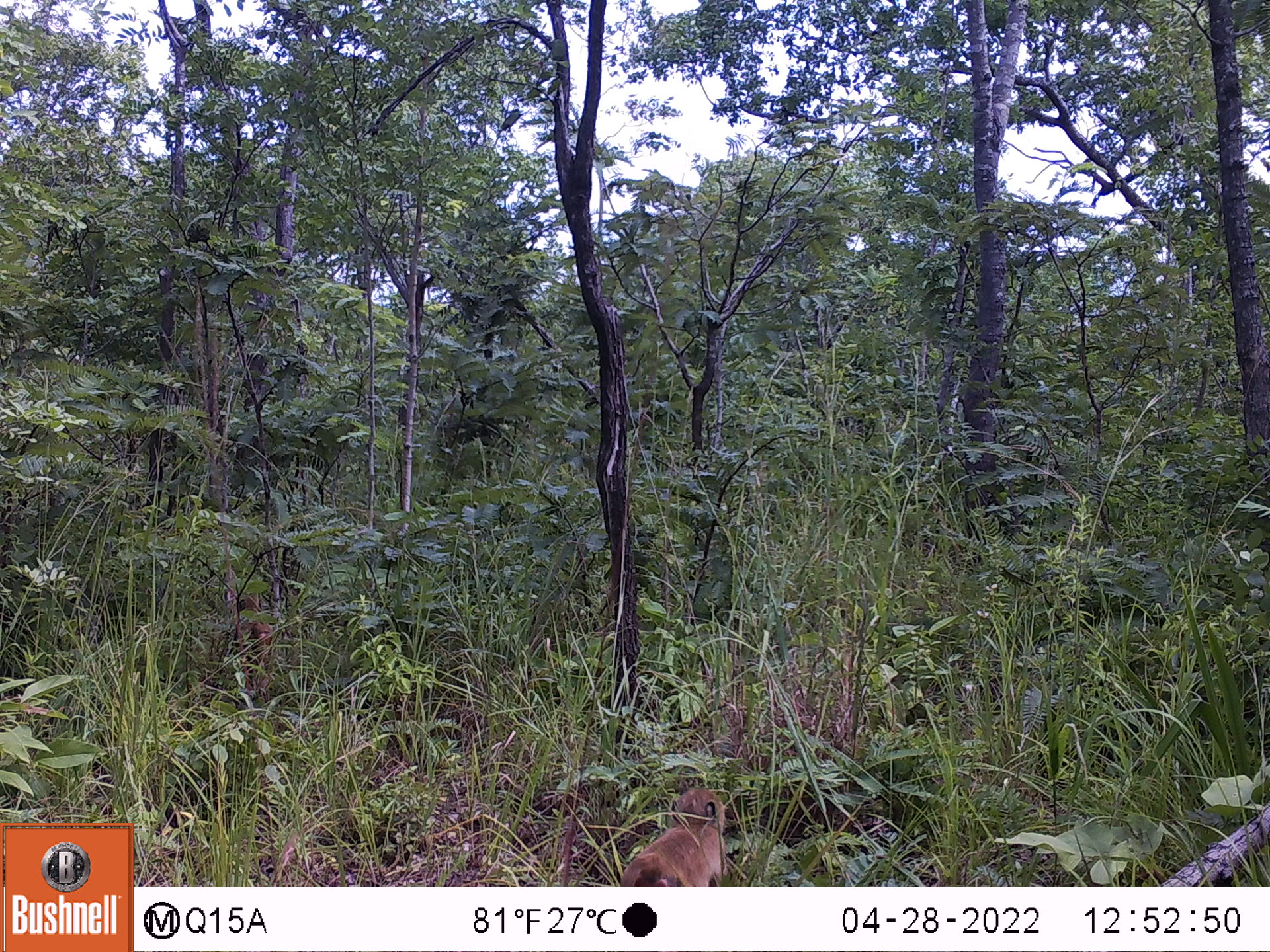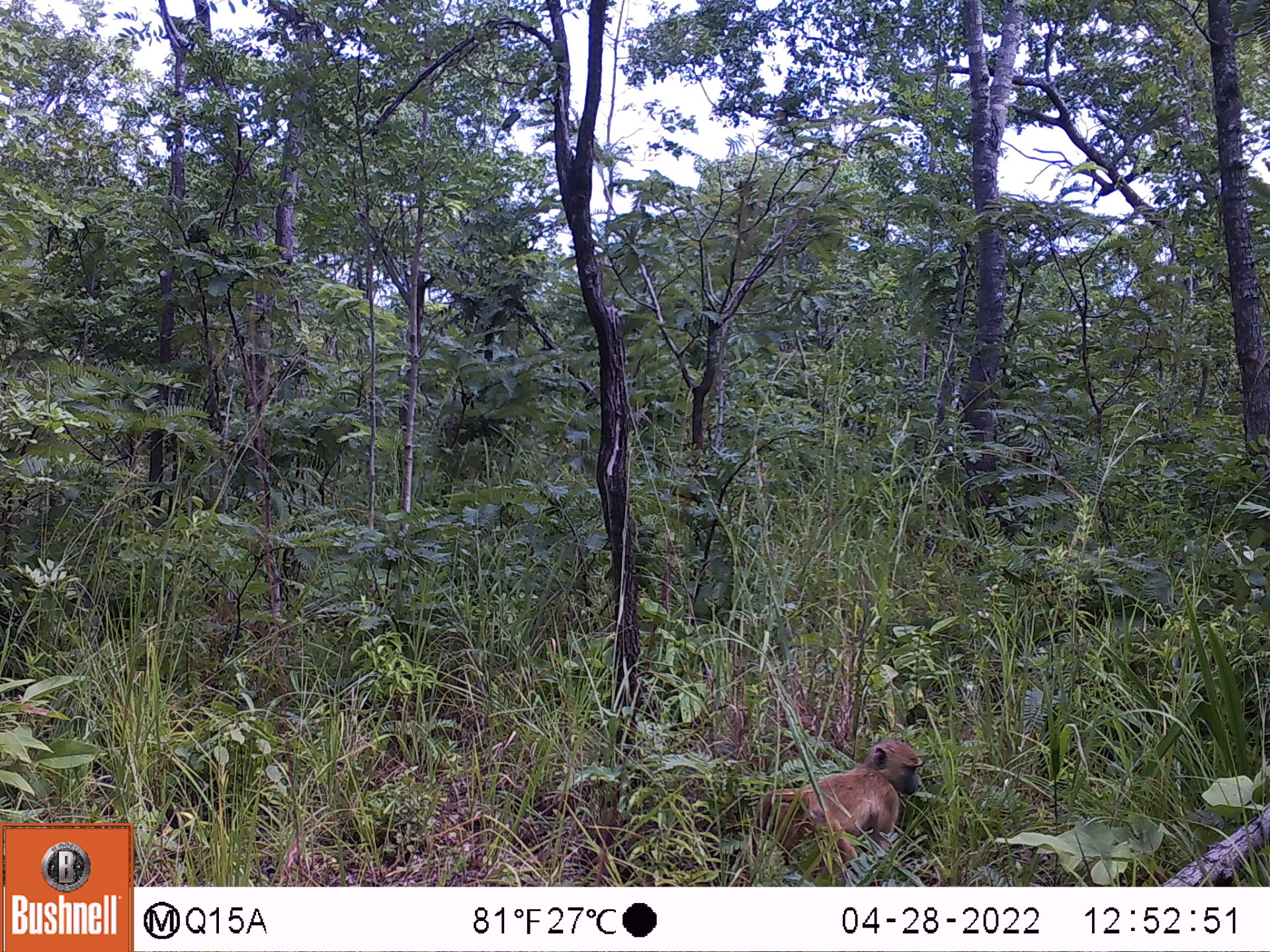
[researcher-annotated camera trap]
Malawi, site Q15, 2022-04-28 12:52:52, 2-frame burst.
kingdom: Animalia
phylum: Chordata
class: Mammalia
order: Primates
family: Cercopithecidae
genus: Papio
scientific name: Papio cynocephalus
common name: yellow baboon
Yellow baboon (Papio cynocephalus), count 1.